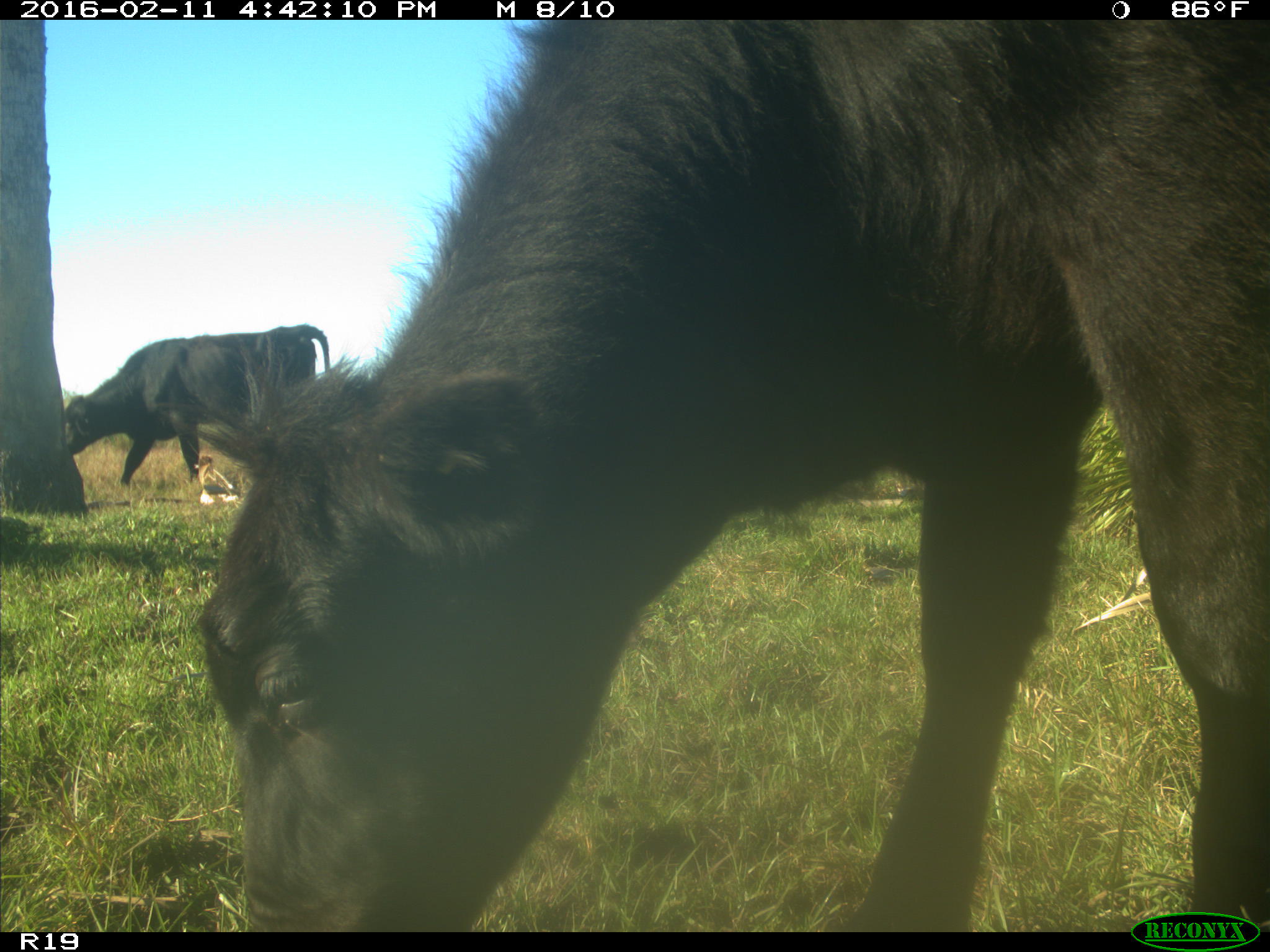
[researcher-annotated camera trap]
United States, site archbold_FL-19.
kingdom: Animalia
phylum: Chordata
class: Mammalia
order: Artiodactyla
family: Bovidae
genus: Bos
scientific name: Bos taurus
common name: domestic cow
Bos taurus (domestic cow).